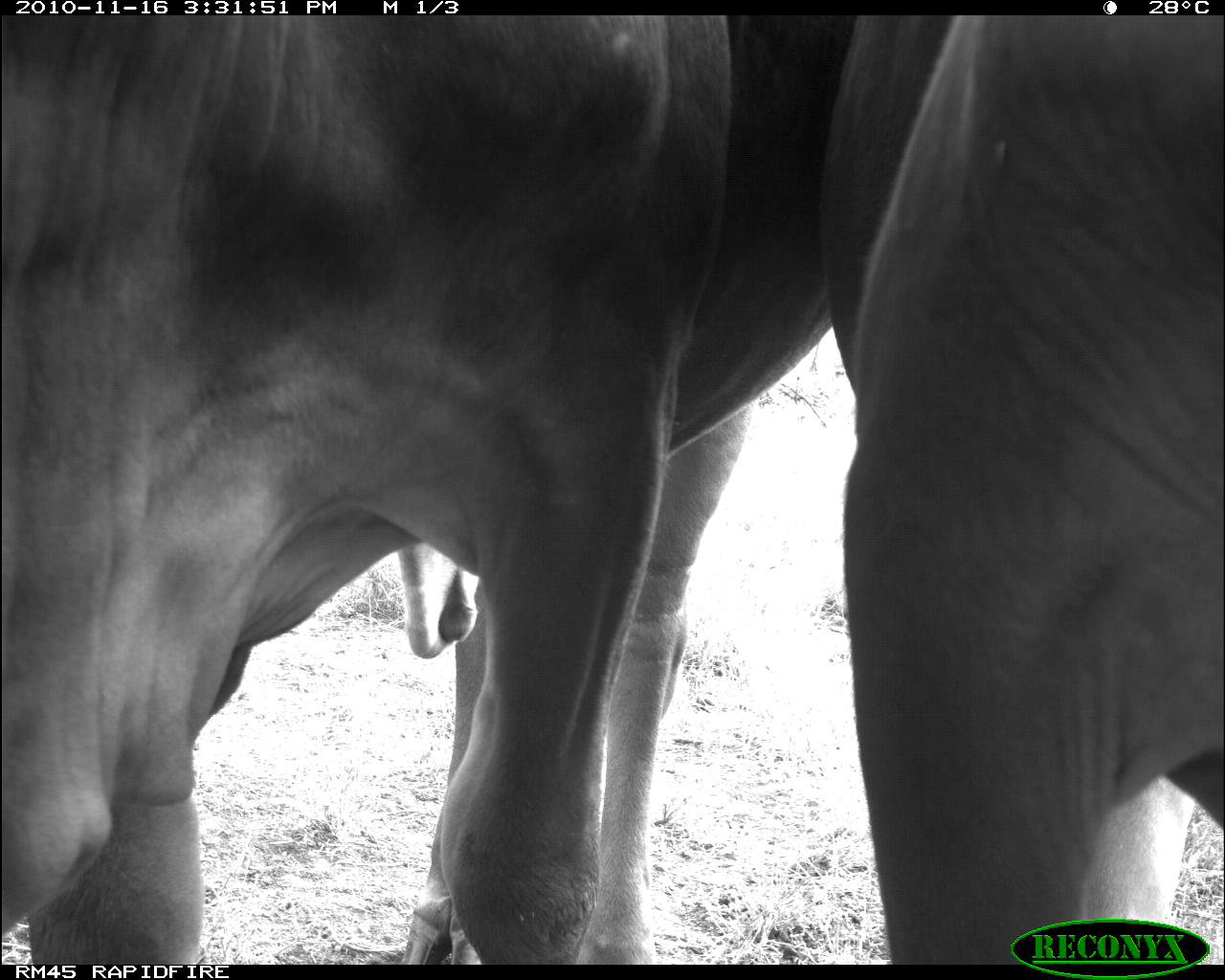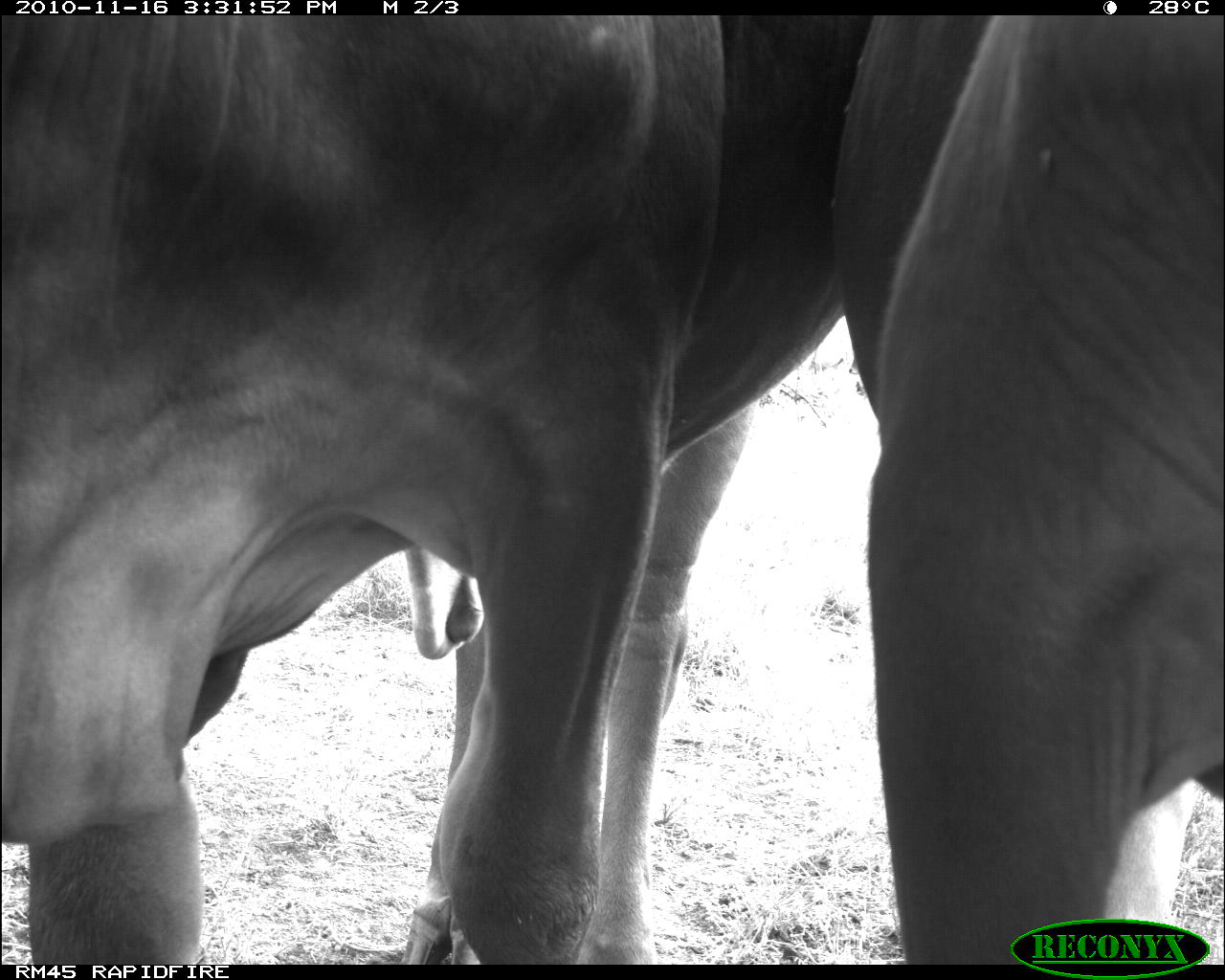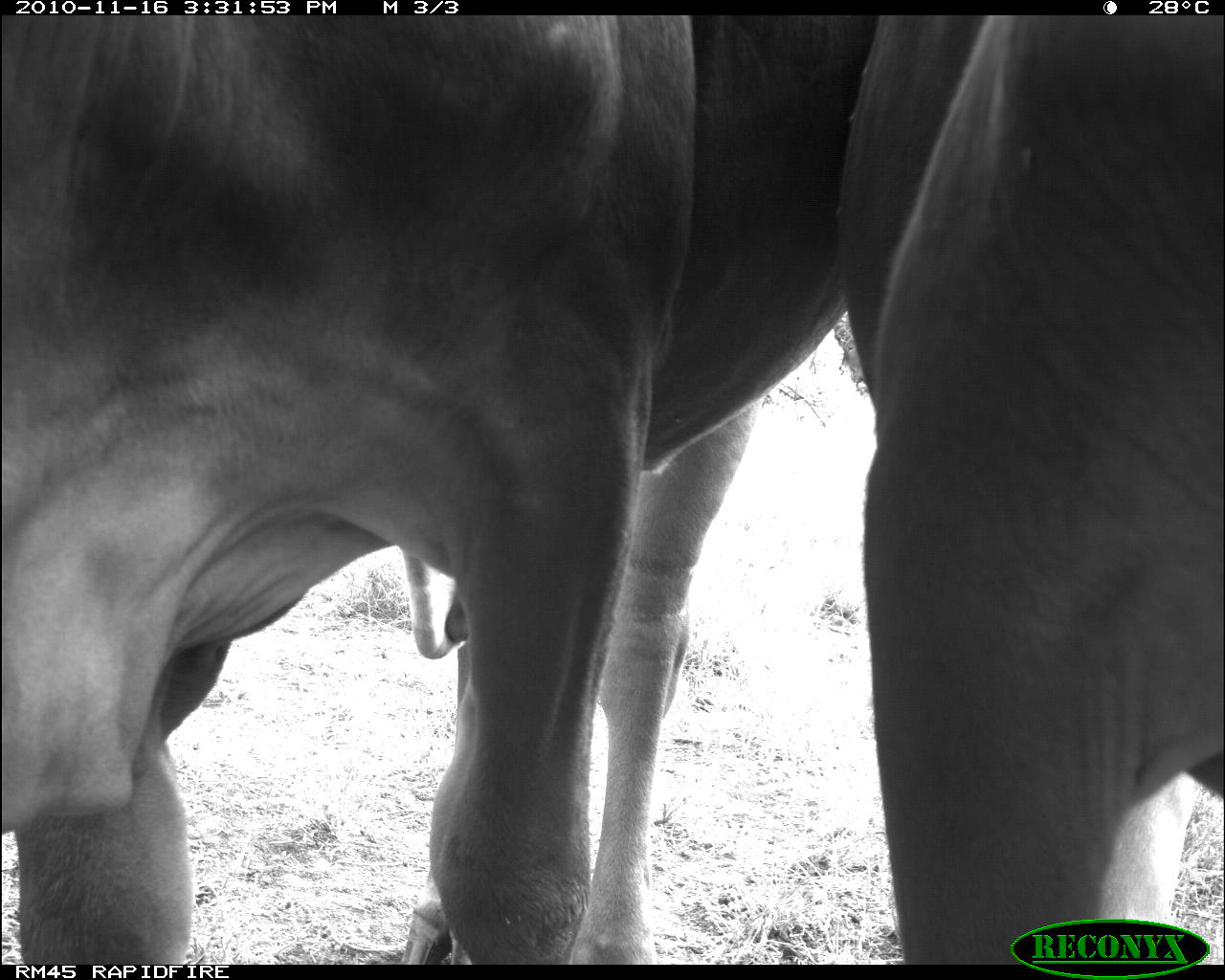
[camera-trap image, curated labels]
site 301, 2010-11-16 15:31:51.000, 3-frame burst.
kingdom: Animalia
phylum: Chordata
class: Mammalia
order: Artiodactyla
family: Bovidae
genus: Bos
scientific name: Bos taurus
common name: domestic cattle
Bos taurus (domestic cattle), count 2.